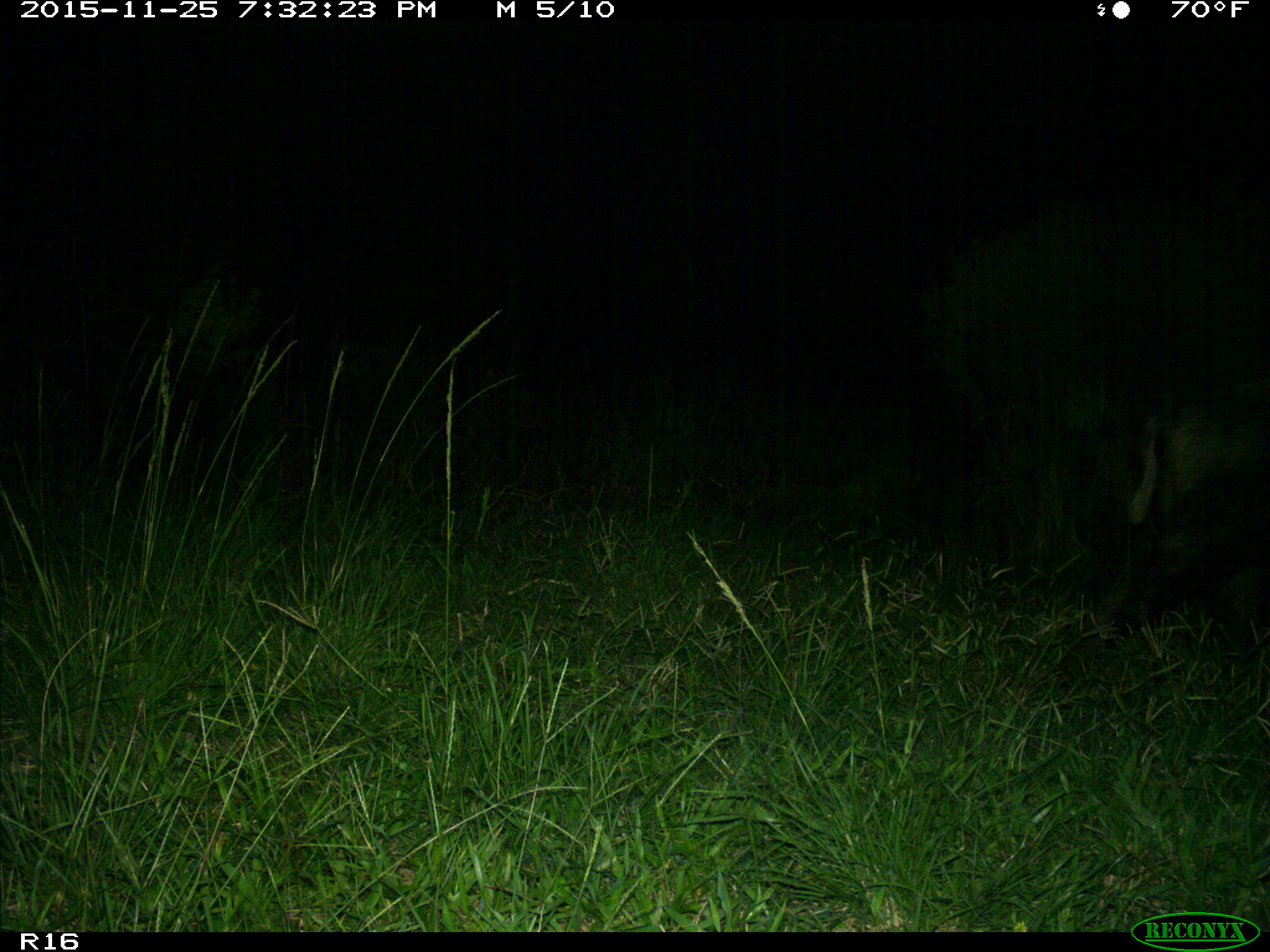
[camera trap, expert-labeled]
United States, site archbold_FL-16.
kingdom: Animalia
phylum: Chordata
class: Mammalia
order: Artiodactyla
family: Suidae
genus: Sus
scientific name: Sus scrofa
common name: wild boar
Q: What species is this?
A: Sus scrofa (wild boar).